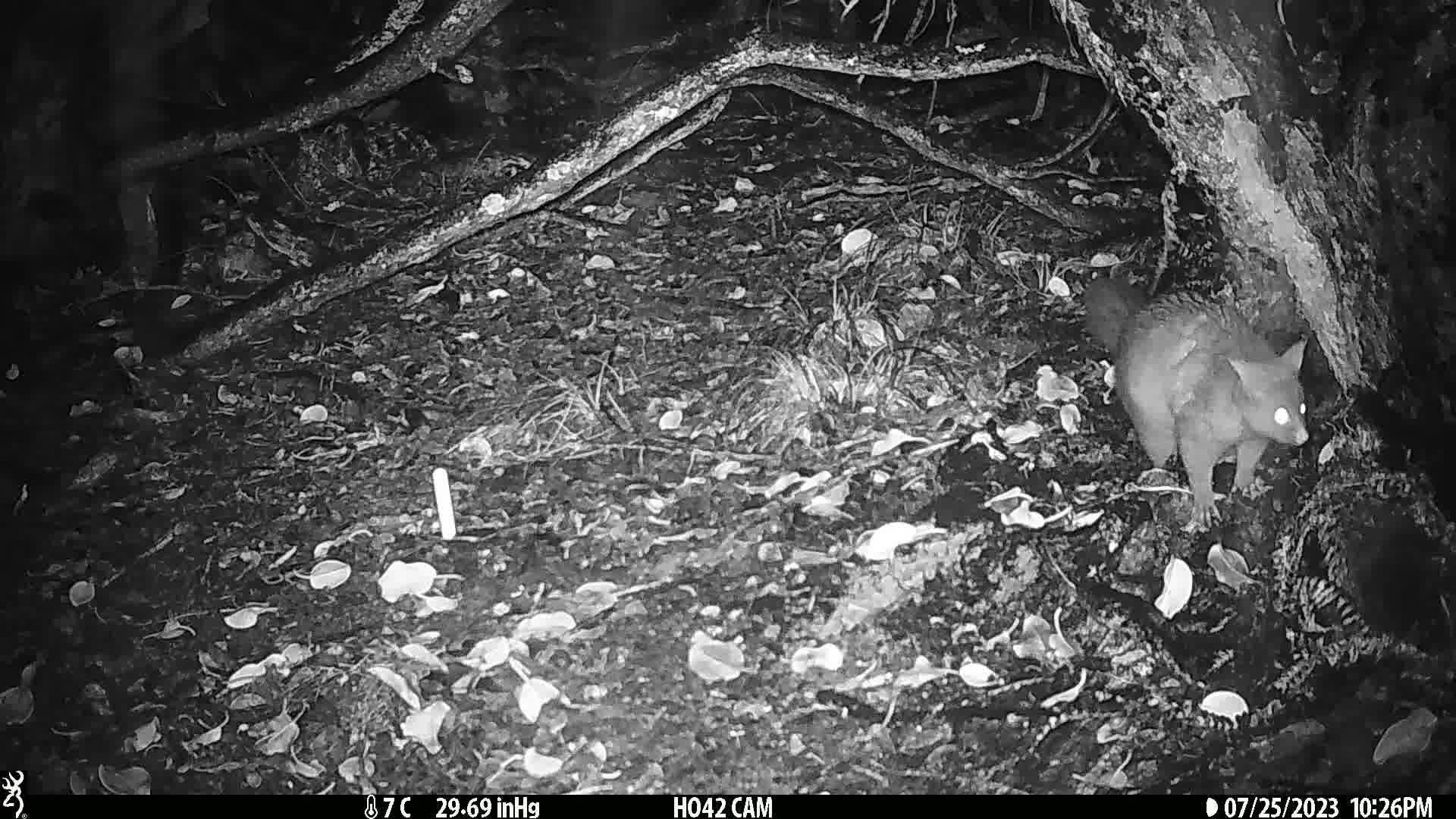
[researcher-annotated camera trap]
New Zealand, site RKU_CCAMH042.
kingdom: Animalia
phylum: Chordata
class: Mammalia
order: Diprotodontia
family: Phalangeridae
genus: Trichosurus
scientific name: Trichosurus vulpecula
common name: common brushtail possum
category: possum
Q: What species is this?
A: Possum (common brushtail possum) (Trichosurus vulpecula).